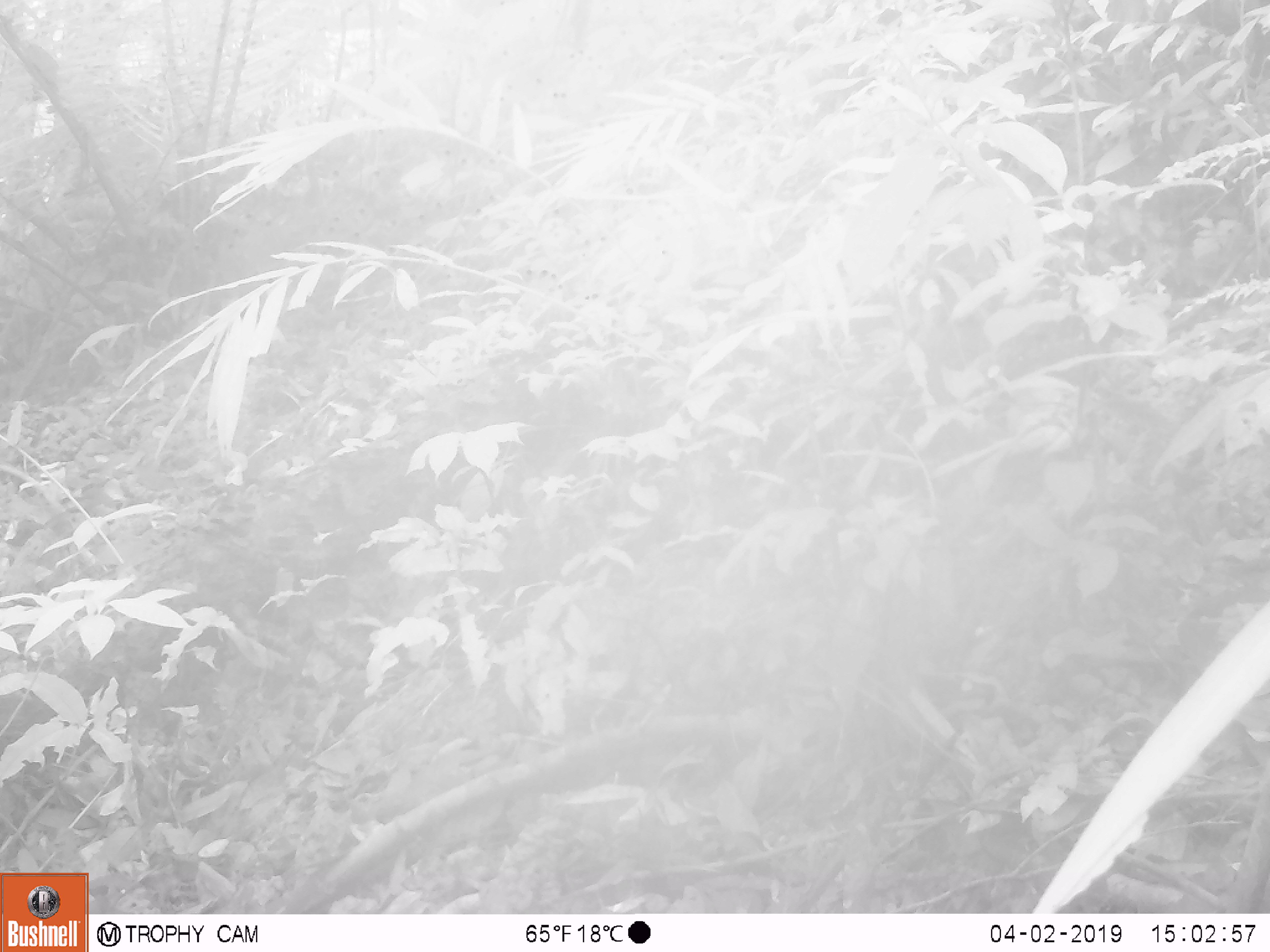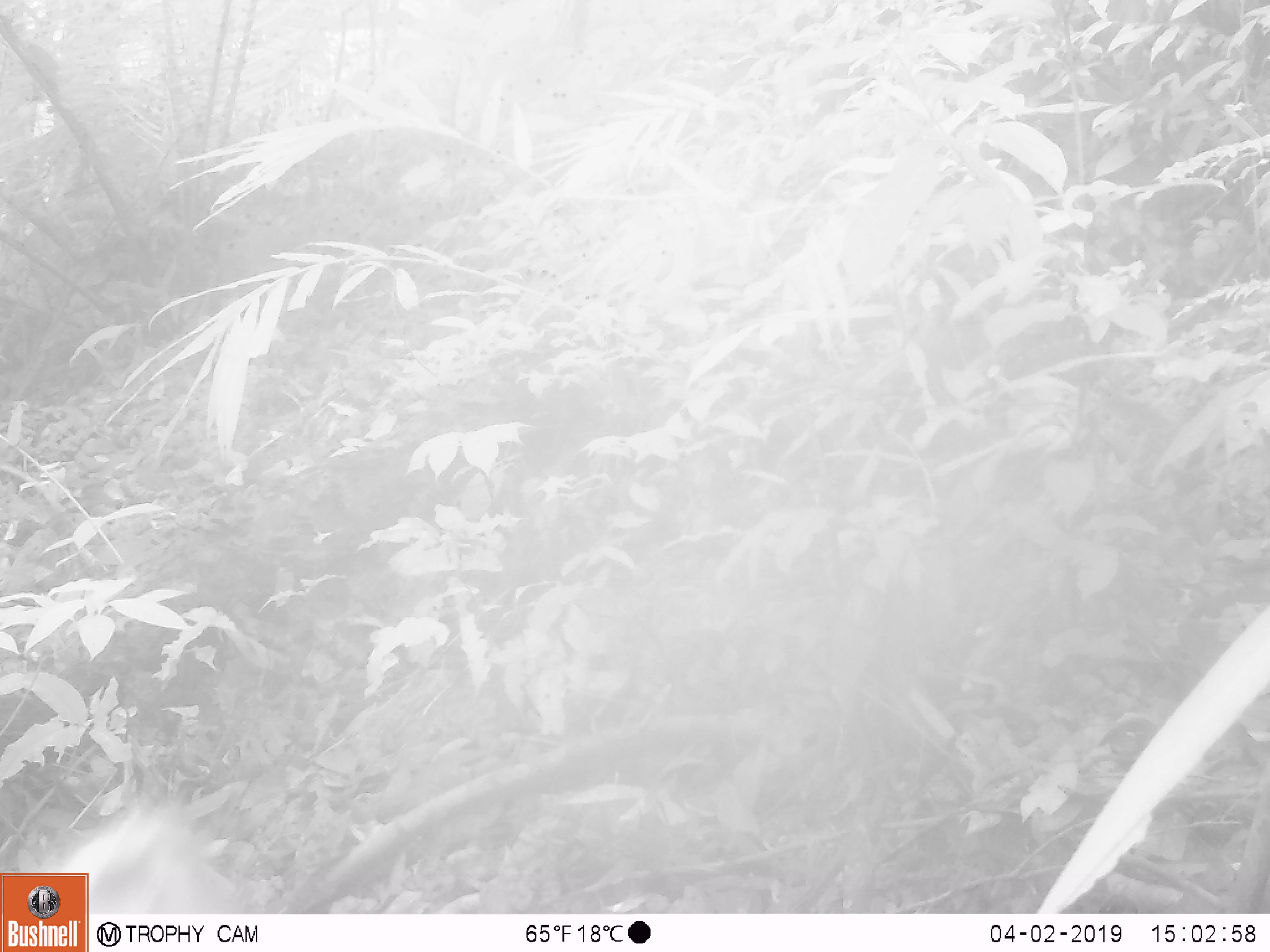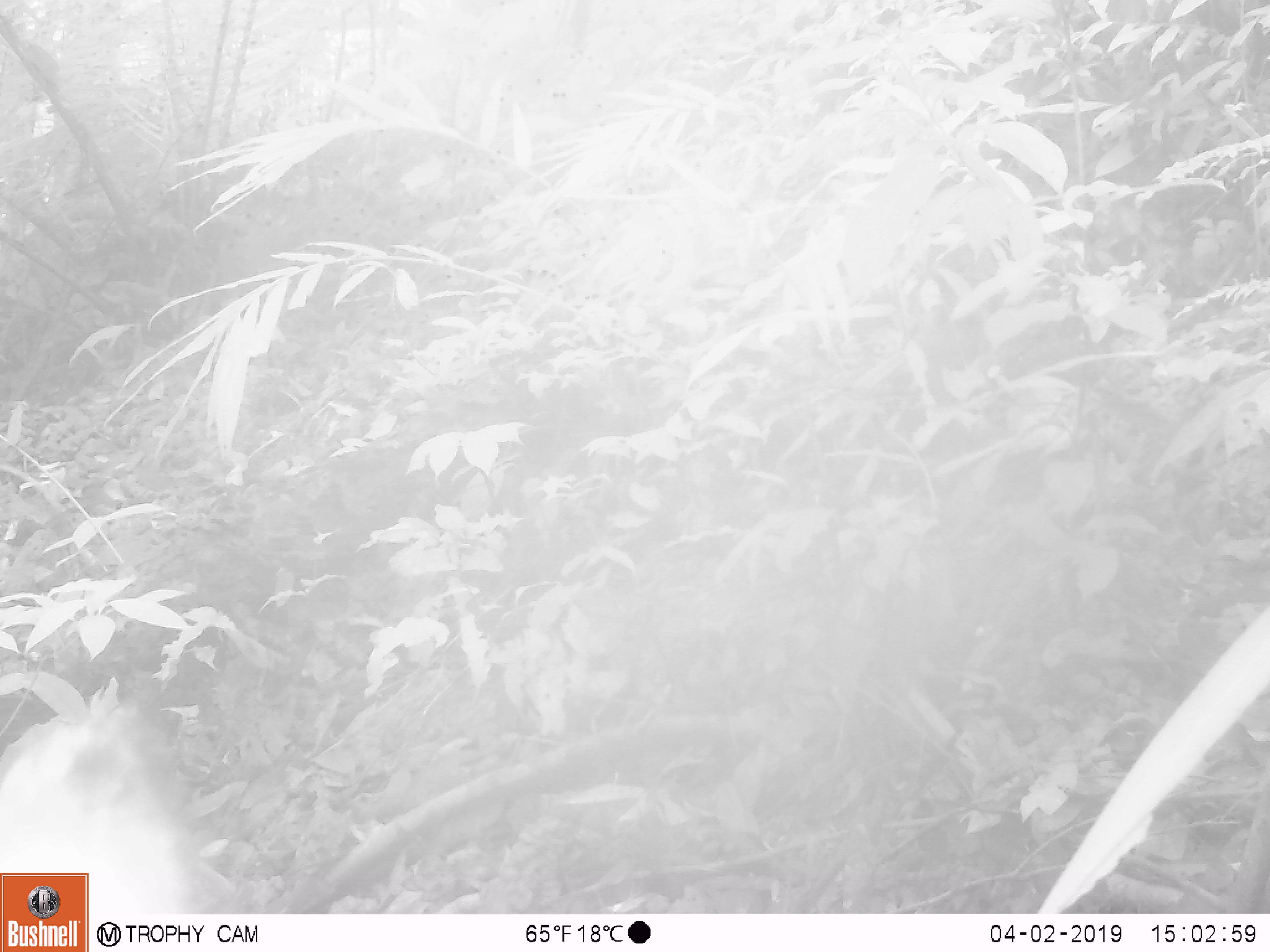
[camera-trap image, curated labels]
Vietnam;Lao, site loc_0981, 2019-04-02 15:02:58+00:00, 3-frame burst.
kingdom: Animalia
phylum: Chordata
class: Mammalia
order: Artiodactyla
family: Bovidae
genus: Capricornis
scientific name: Capricornis sumatraensis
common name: chinese serow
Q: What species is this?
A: Chinese serow (Capricornis sumatraensis).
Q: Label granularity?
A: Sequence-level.